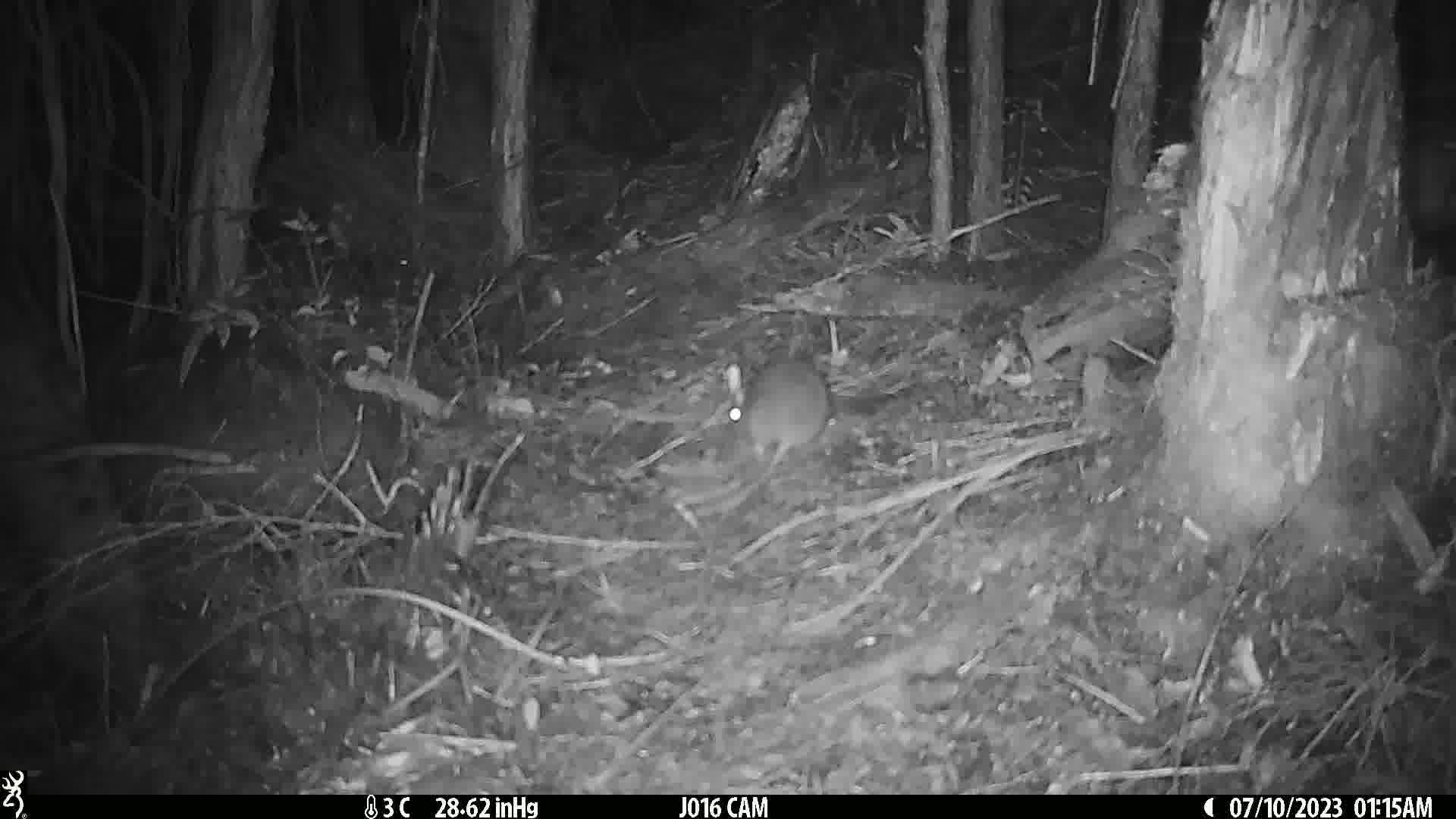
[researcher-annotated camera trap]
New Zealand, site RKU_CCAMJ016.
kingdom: Animalia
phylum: Chordata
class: Mammalia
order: Rodentia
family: Muridae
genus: Rattus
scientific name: Rattus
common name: rat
Rat (Rattus).